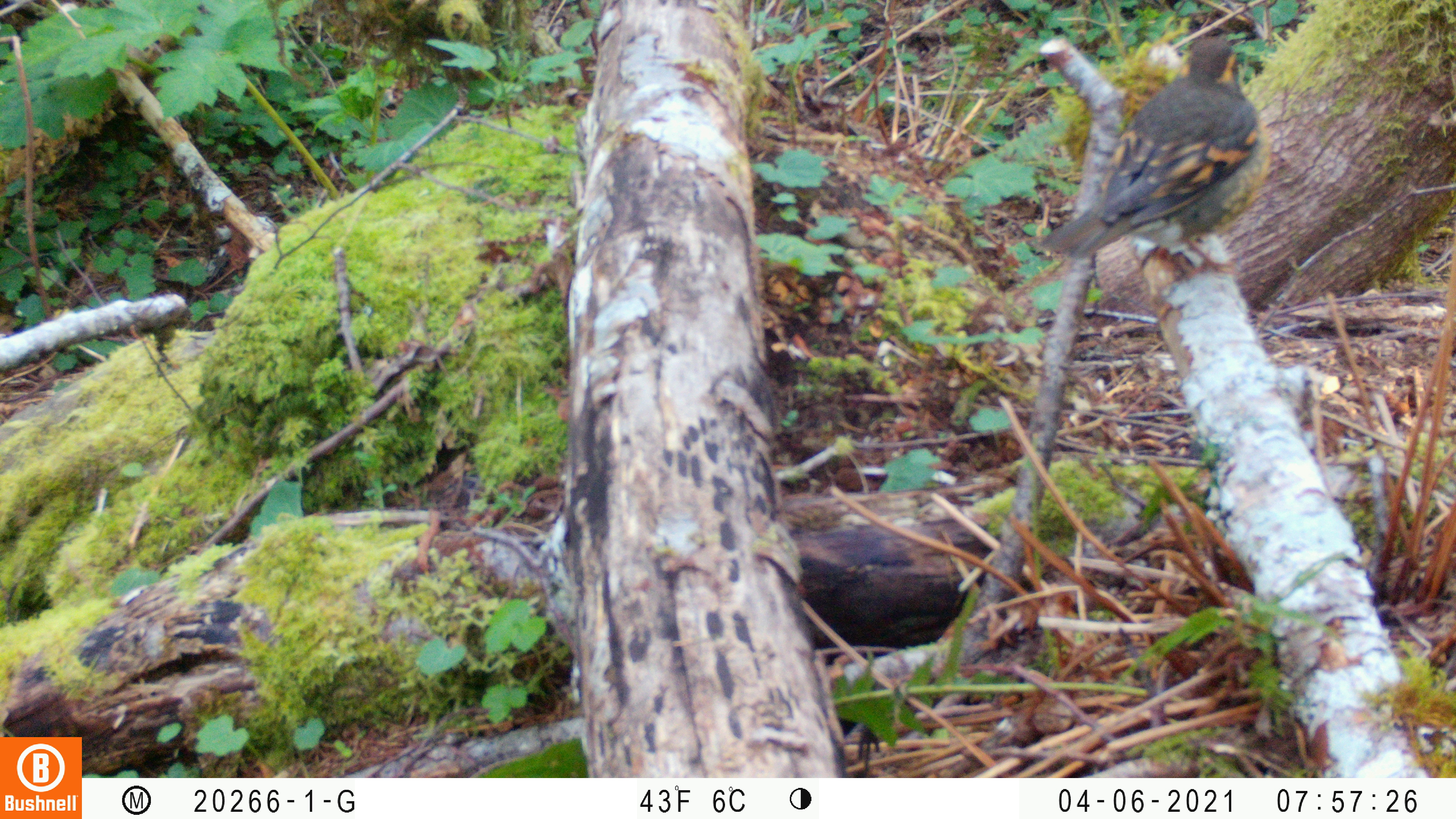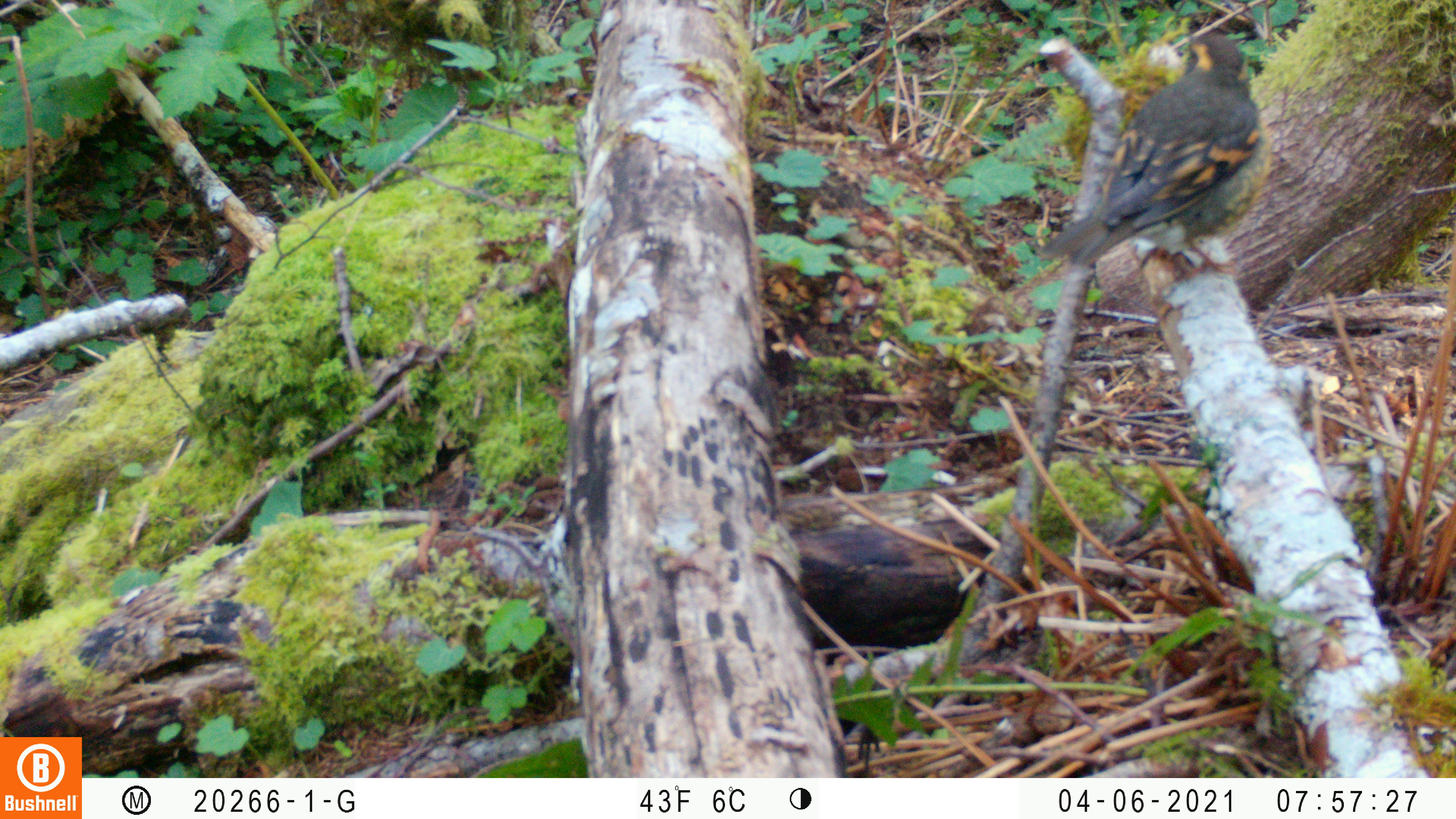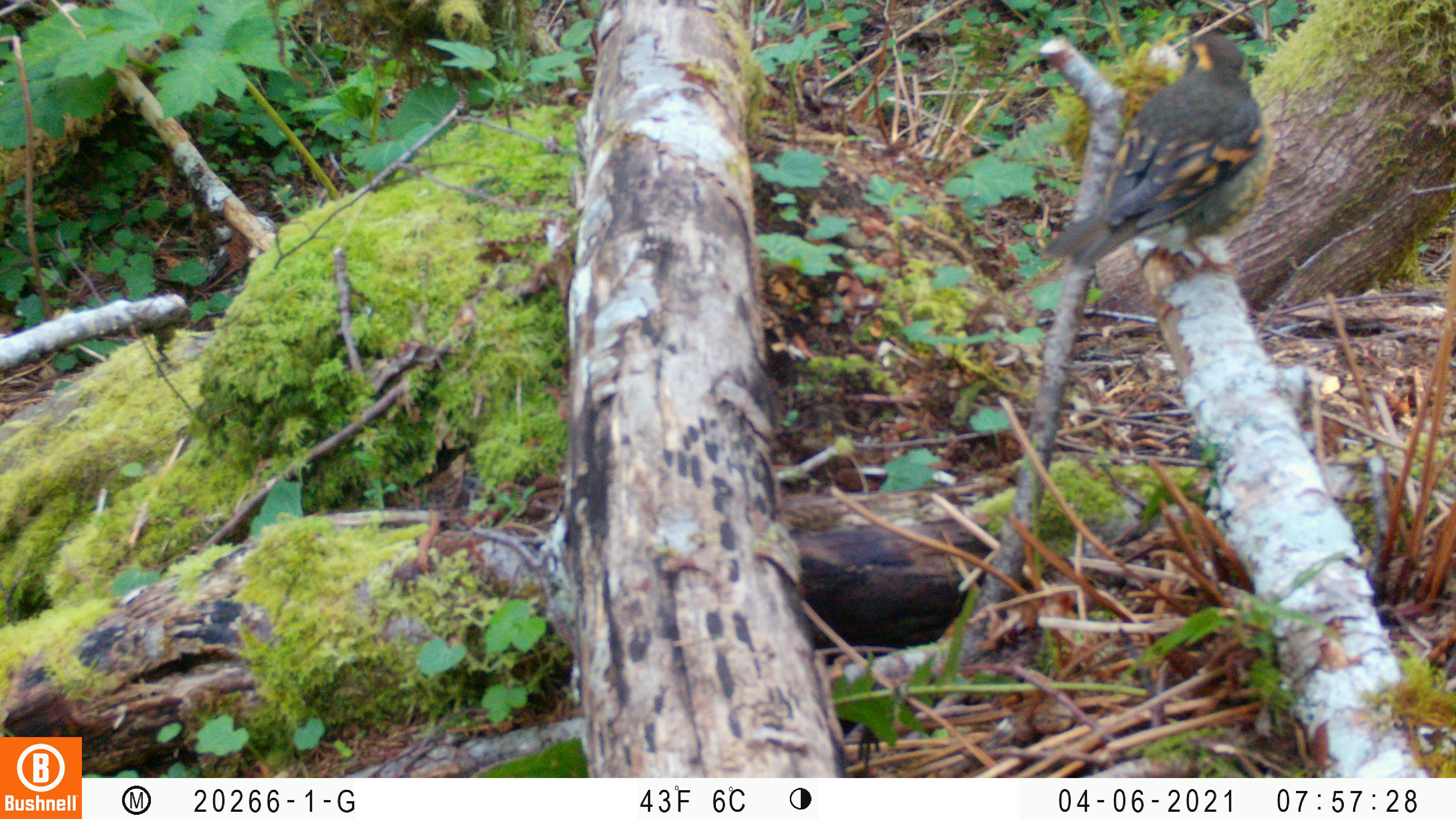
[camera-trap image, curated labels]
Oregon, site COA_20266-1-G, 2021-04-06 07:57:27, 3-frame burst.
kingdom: Animalia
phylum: Chordata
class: Aves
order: Passeriformes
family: Turdidae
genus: Ixoreus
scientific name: Ixoreus naevius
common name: varied thrush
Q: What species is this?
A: Varied thrush (Ixoreus naevius).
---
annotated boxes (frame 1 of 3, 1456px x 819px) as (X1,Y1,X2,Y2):
varied thrush: (1016,19,1306,300)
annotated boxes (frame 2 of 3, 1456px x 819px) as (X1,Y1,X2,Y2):
varied thrush: (1005,16,1309,308)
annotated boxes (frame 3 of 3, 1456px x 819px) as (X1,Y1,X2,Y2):
varied thrush: (1018,8,1306,295)